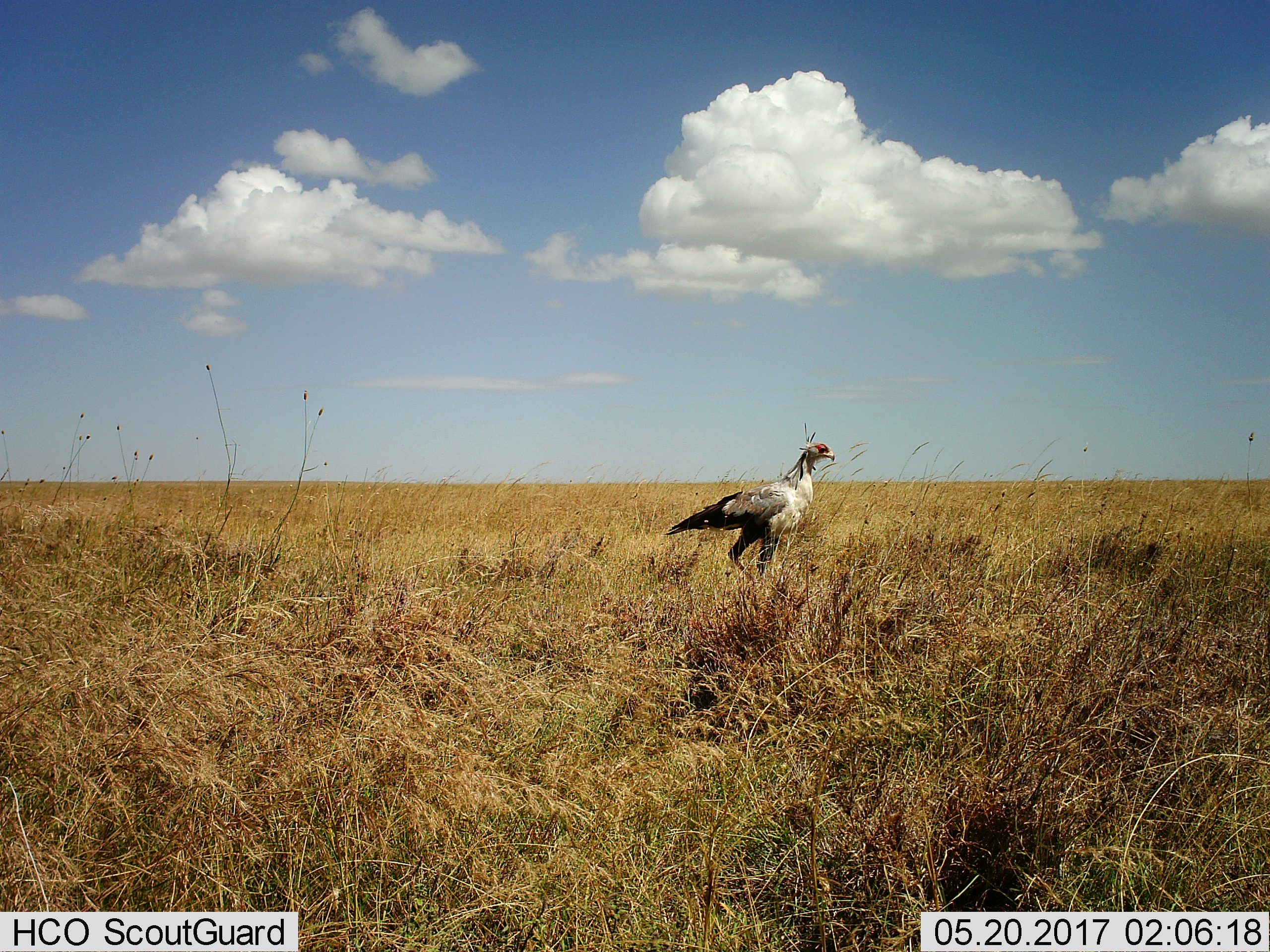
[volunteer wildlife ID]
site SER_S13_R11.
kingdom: Animalia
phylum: Chordata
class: Aves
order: Accipitriformes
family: Sagittariidae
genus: Sagittarius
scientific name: Sagittarius serpentarius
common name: secretarybird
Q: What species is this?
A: Secretarybird (Sagittarius serpentarius).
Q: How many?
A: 1.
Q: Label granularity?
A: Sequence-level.